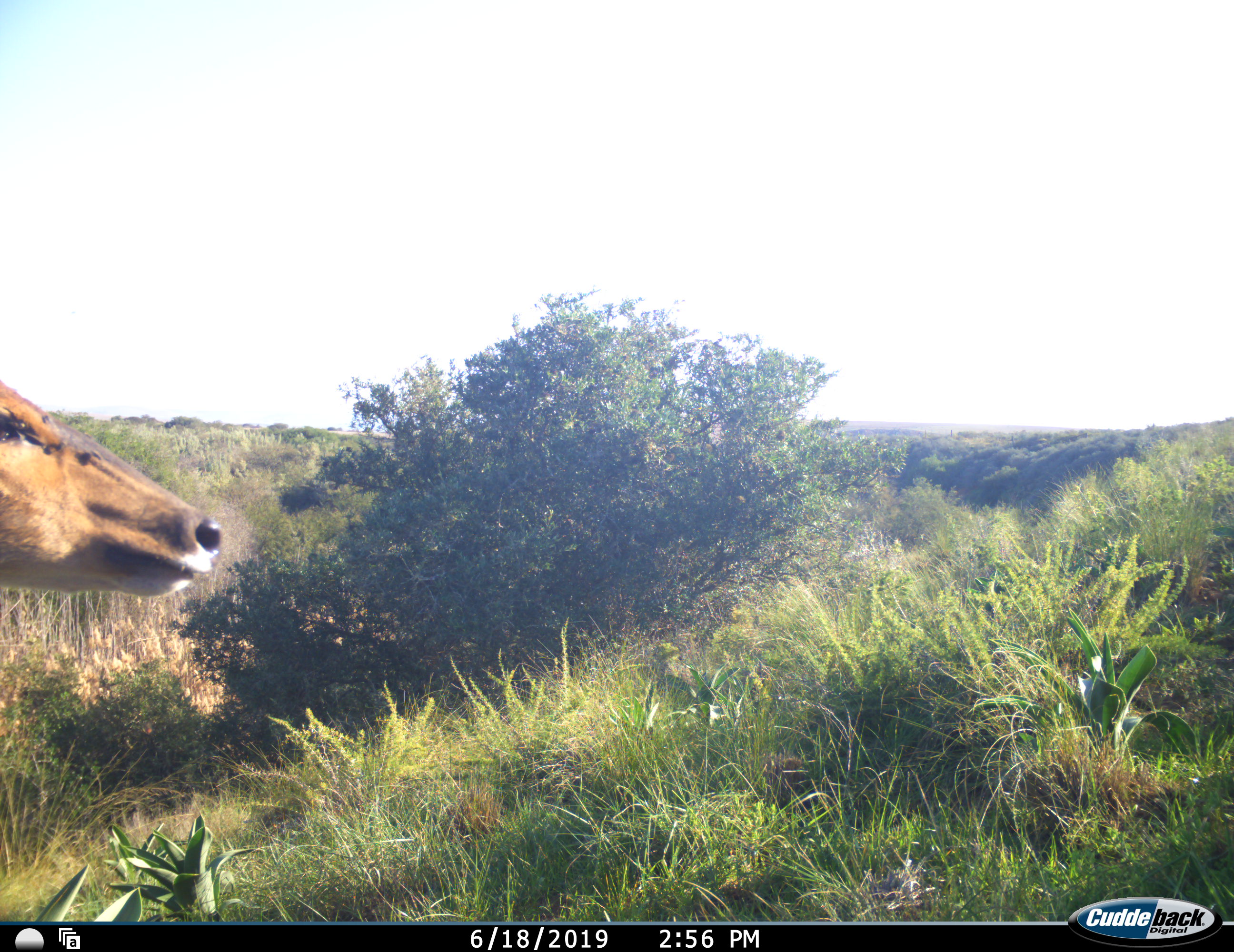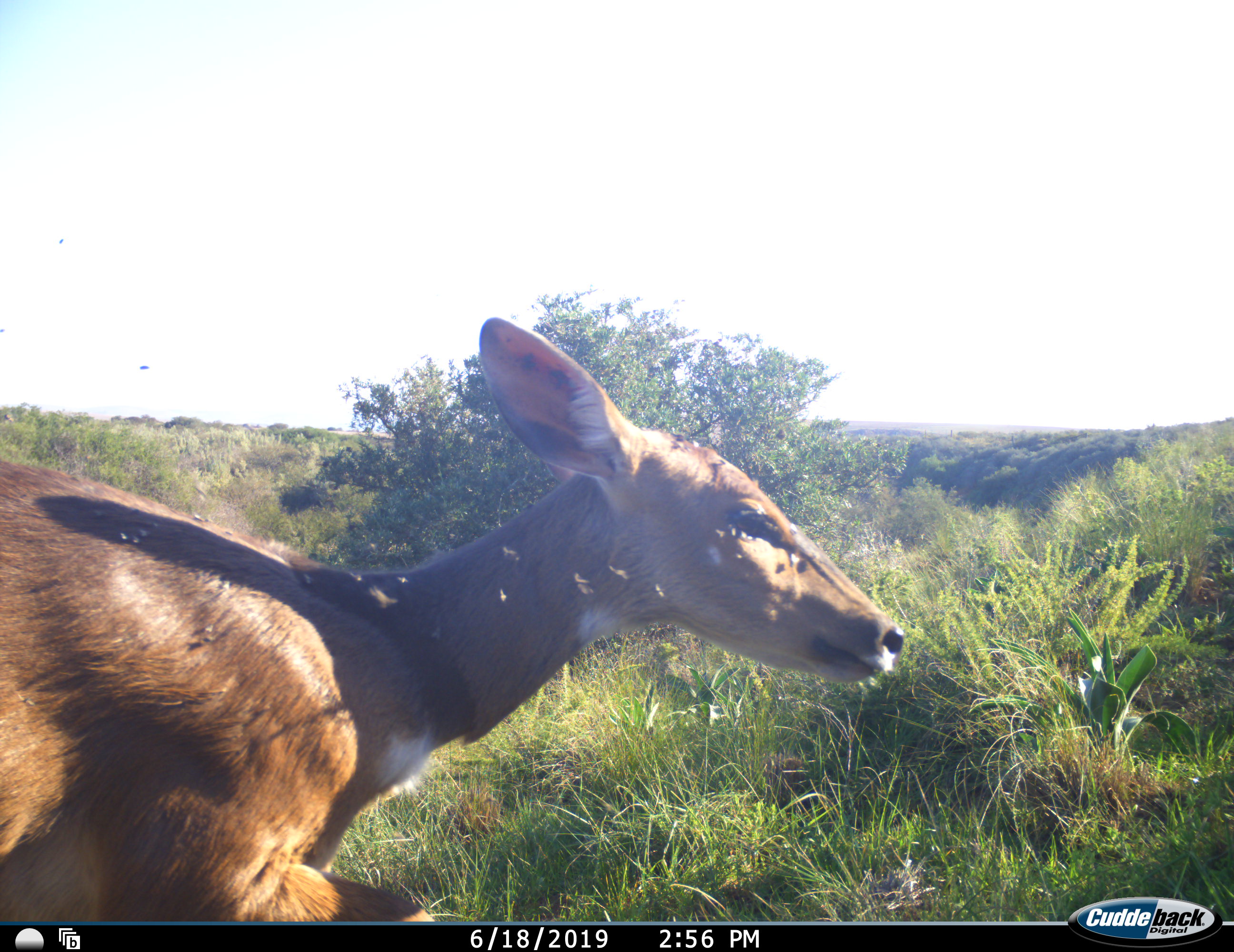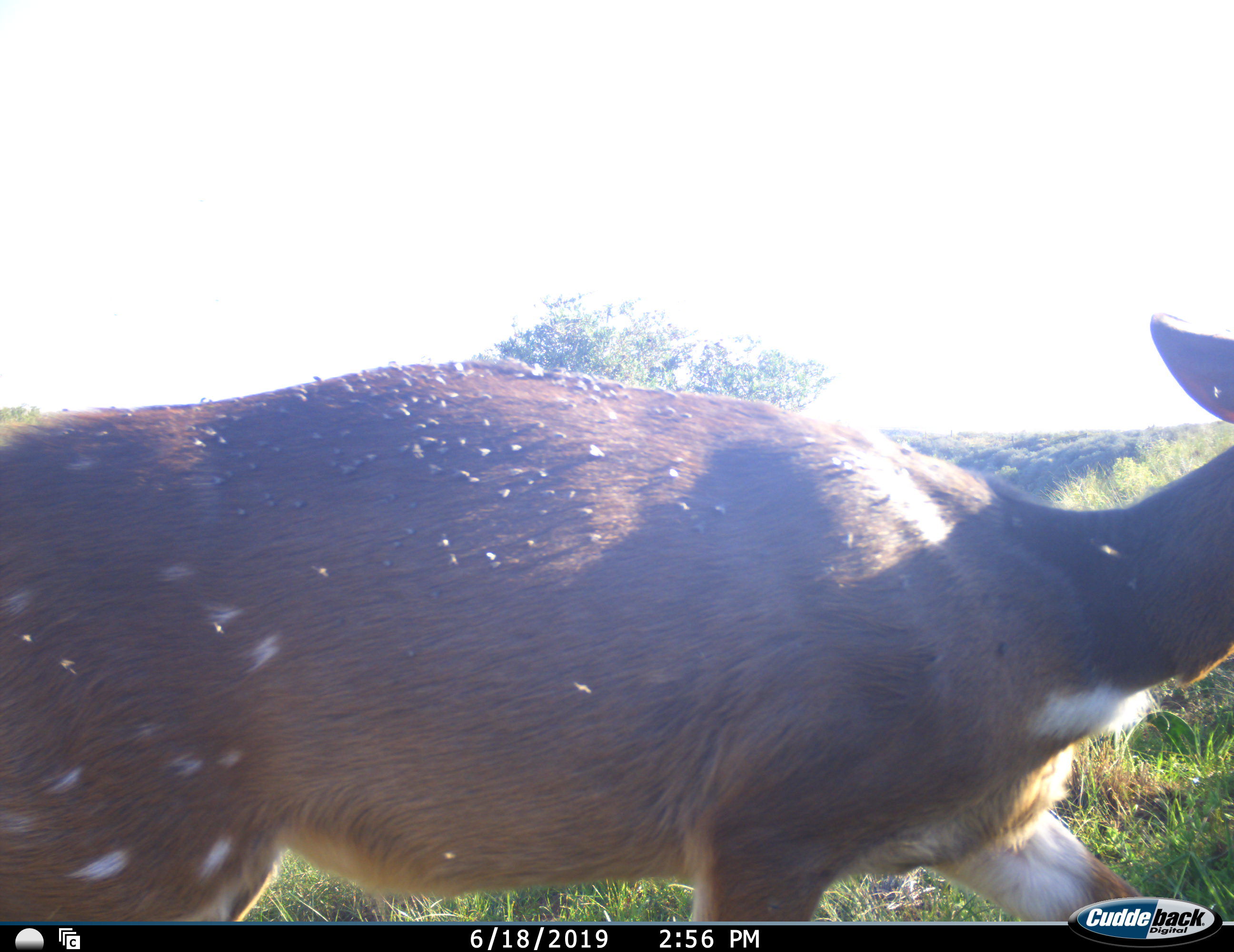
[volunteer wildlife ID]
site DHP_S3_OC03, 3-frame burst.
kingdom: Animalia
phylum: Chordata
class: Mammalia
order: Artiodactyla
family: Bovidae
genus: Tragelaphus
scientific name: Tragelaphus scriptus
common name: bushbuck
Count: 1.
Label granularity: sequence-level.